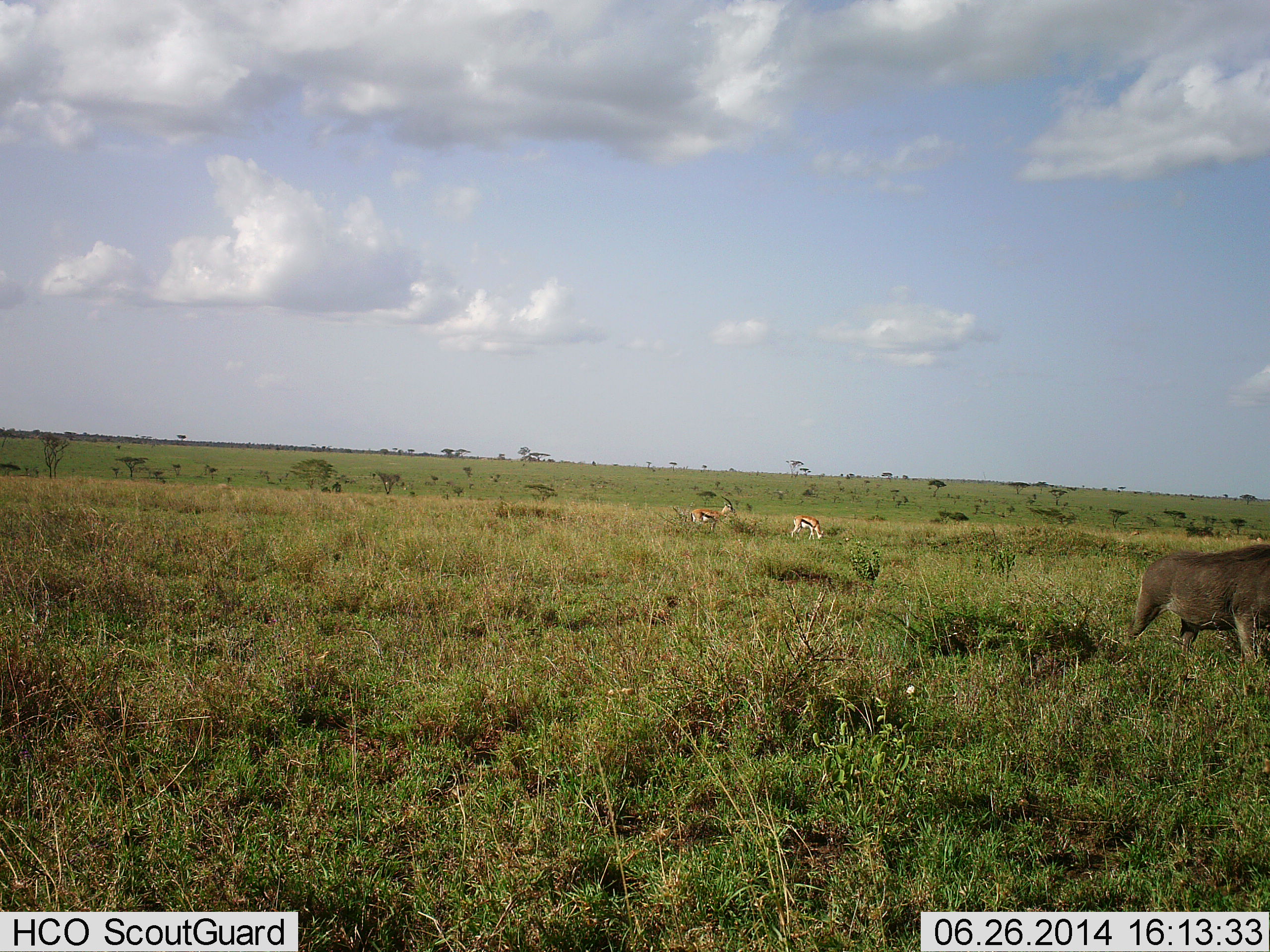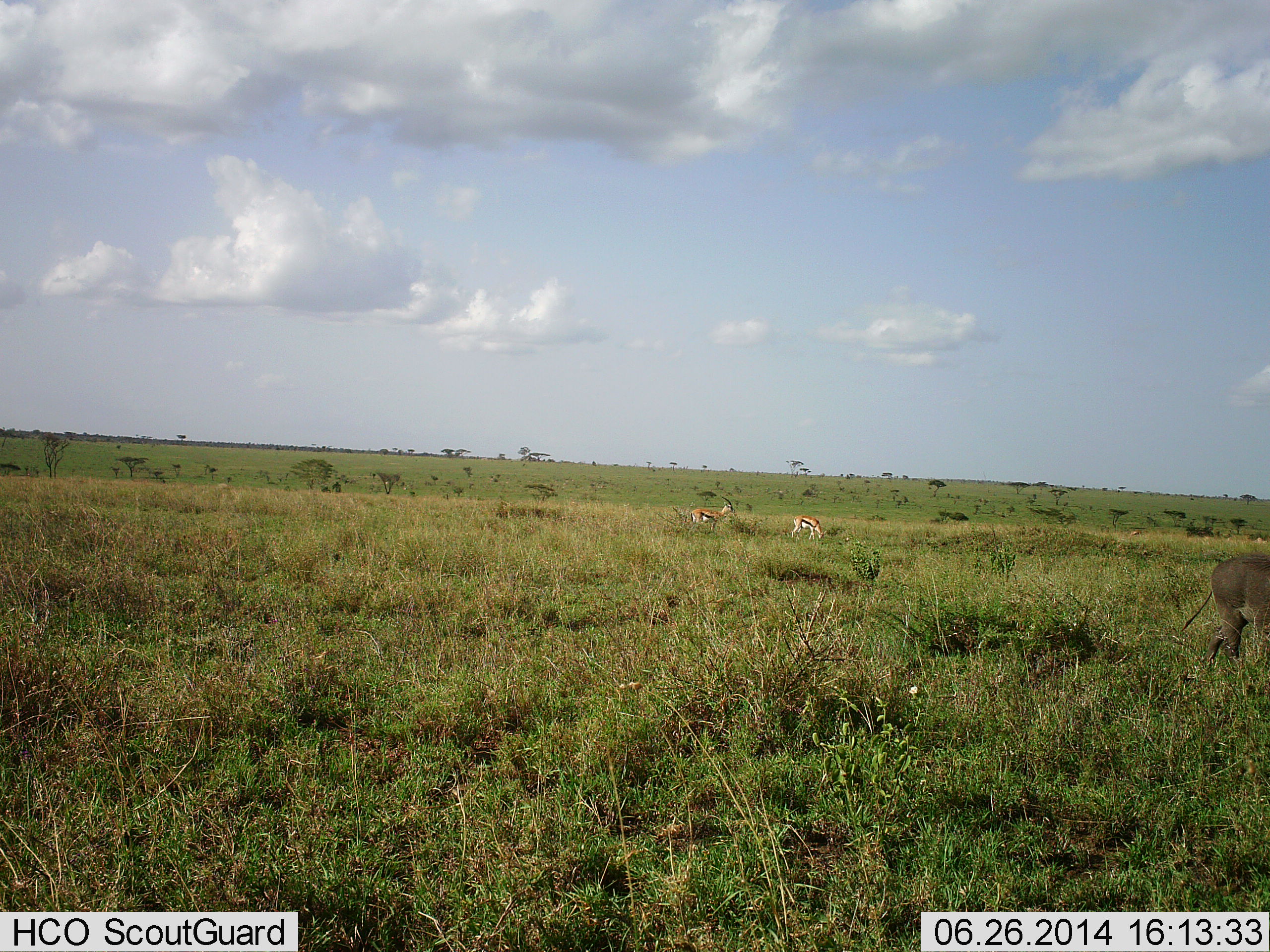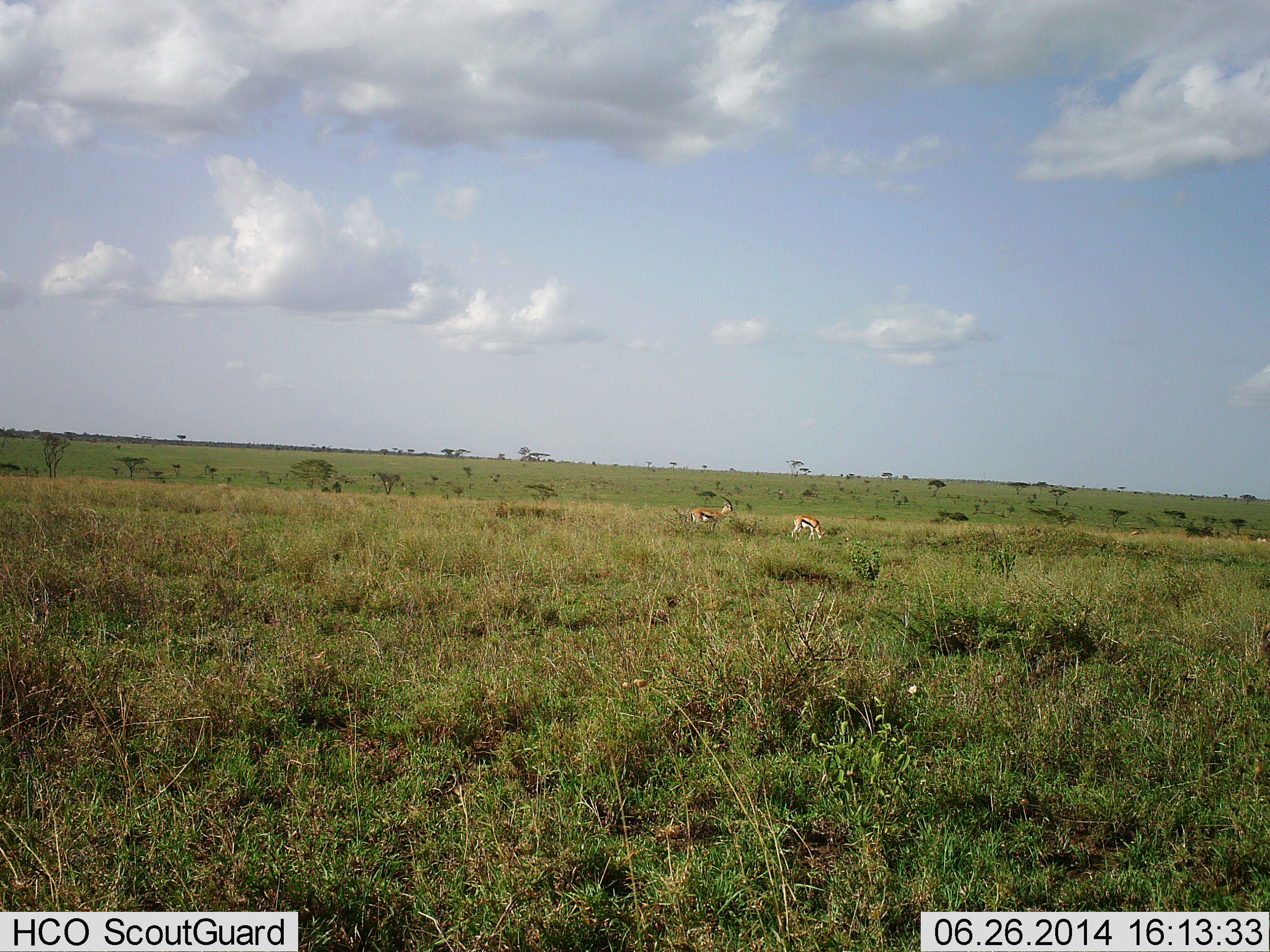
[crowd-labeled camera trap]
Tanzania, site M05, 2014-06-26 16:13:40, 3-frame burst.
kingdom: Animalia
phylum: Chordata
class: Mammalia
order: Artiodactyla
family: Bovidae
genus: Eudorcas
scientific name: Eudorcas thomsonii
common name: thomson's gazelle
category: gazellethomsons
Gazellethomsons (thomson's gazelle) (Eudorcas thomsonii), count 2. Behavior (volunteer vote fractions): standing 62%, resting 0%, moving 0%, interacting 0%. Young present (vote fraction): 0%. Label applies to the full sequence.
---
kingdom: Animalia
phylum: Chordata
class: Mammalia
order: Artiodactyla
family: Suidae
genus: Phacochoerus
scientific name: Phacochoerus africanus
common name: warthog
Warthog (Phacochoerus africanus), count 1. Behavior (volunteer vote fractions): standing 20%, resting 0%, moving 90%, interacting 0%. Young present (vote fraction): 0%. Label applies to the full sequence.